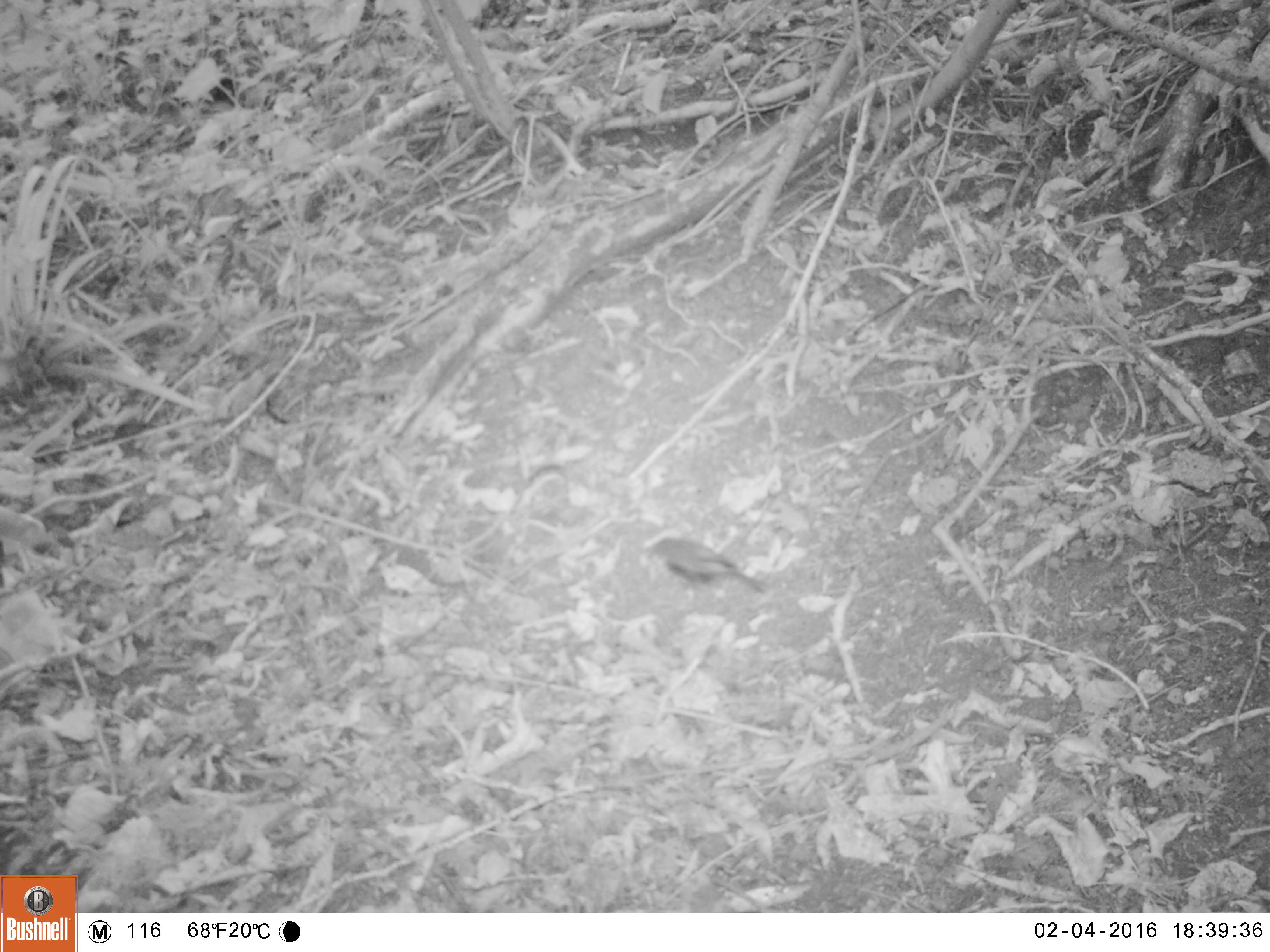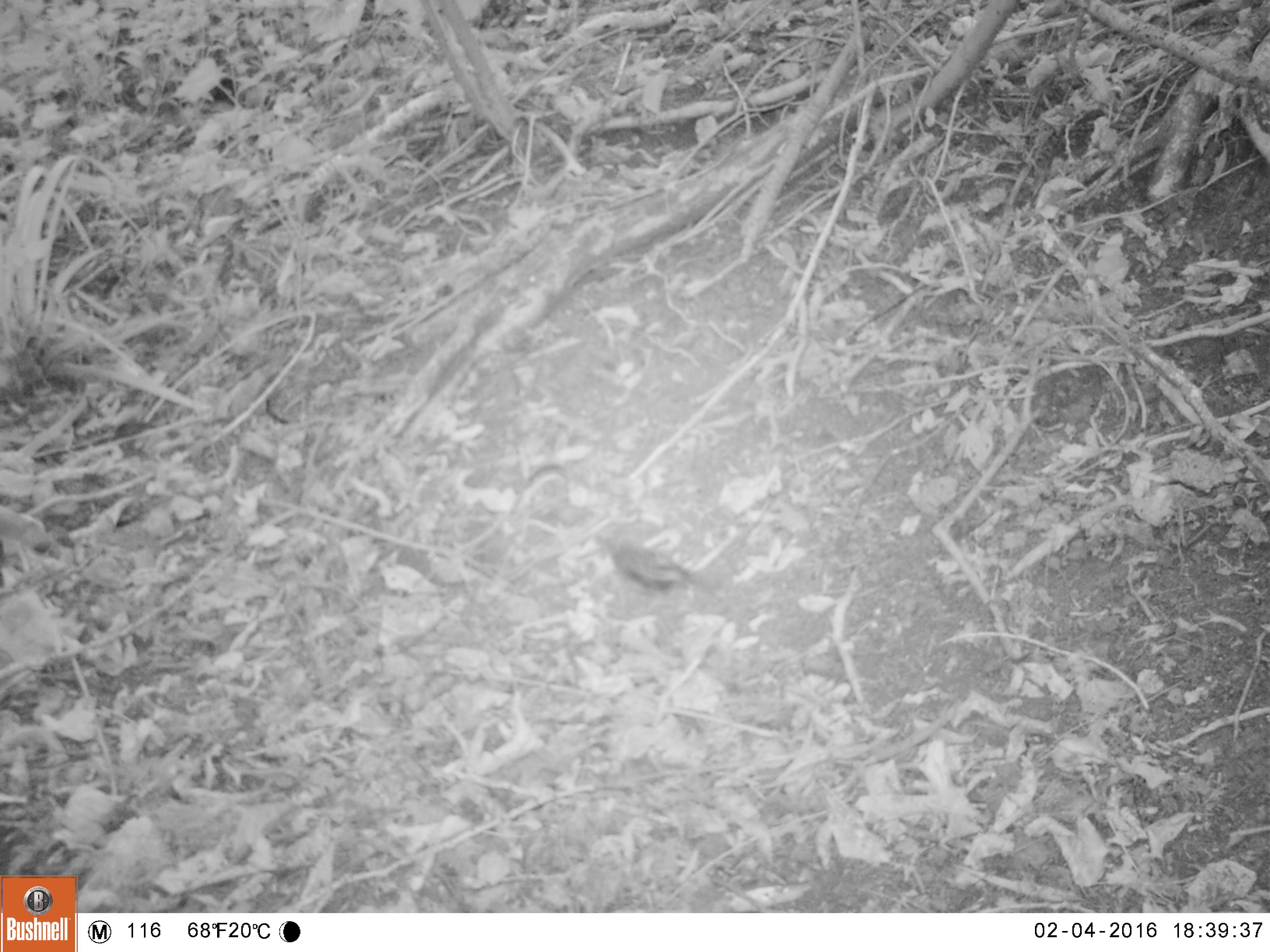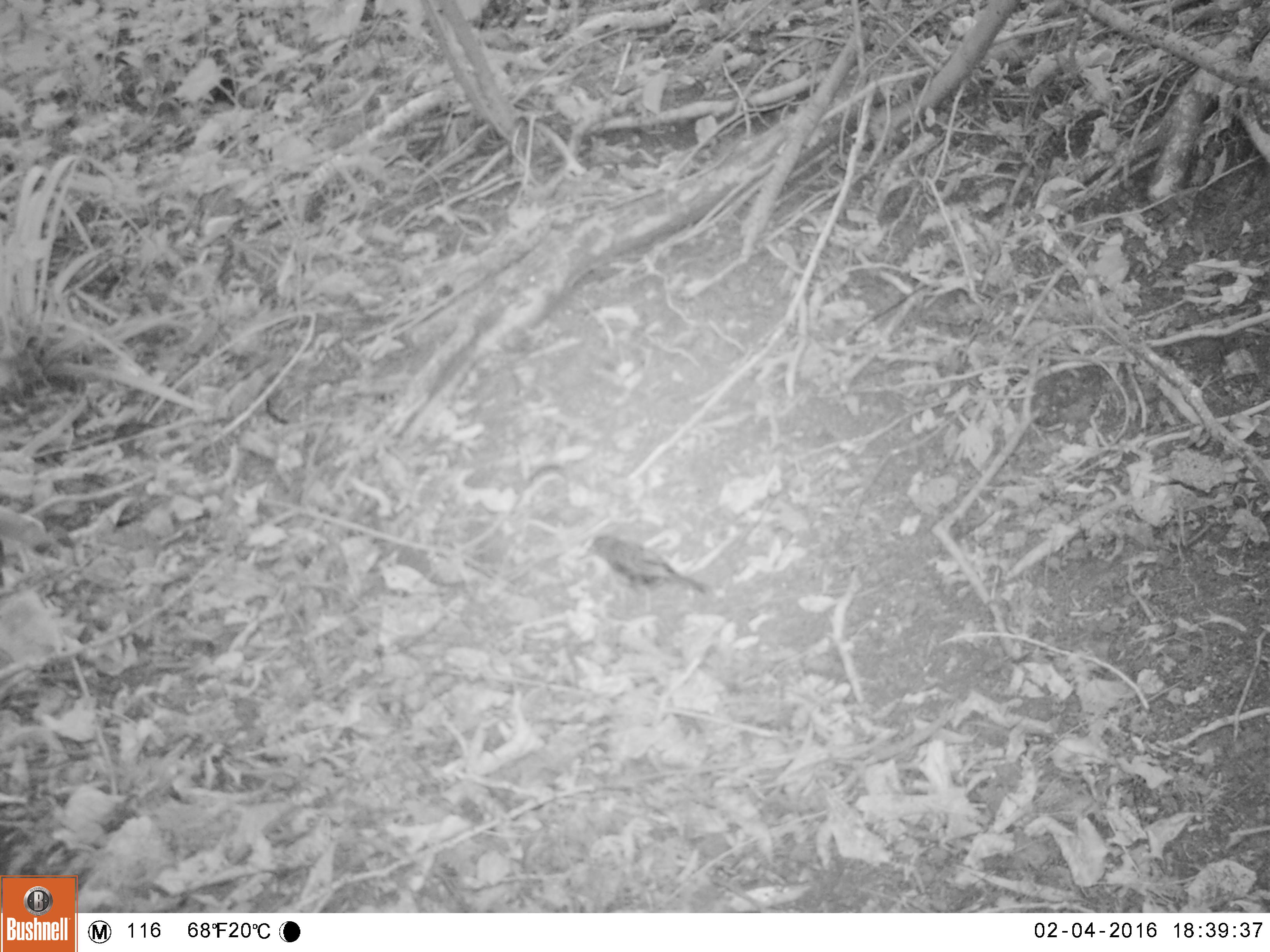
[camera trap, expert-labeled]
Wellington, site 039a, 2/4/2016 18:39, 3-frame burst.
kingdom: Animalia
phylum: Chordata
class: Aves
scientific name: Aves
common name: bird